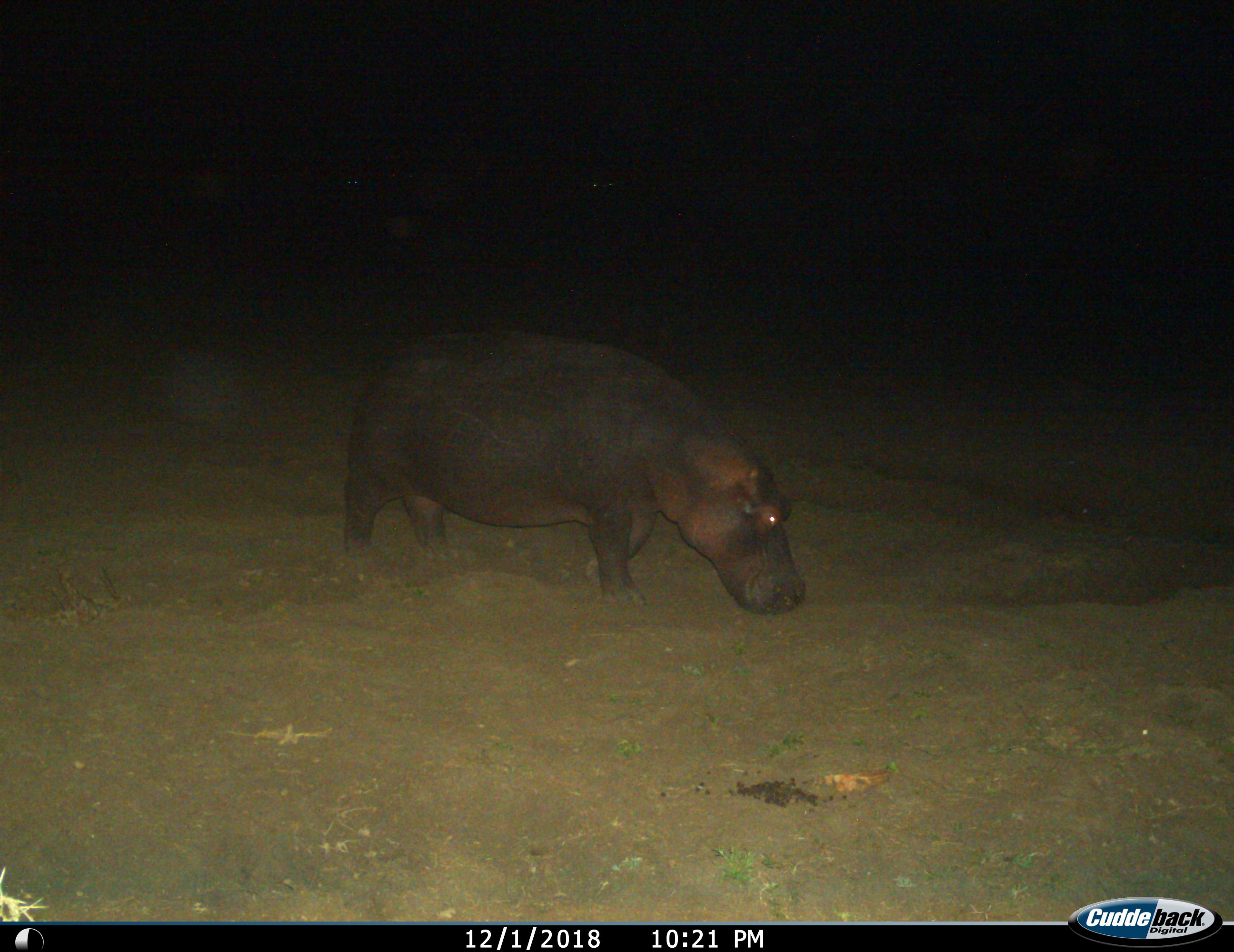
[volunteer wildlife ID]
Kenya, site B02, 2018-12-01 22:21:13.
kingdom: Animalia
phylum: Chordata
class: Mammalia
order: Artiodactyla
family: Hippopotamidae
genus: Hippopotamus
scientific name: Hippopotamus amphibius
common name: hippopotamus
Hippopotamus (Hippopotamus amphibius), count 1. Behavior (volunteer vote fractions): standing 50%, resting 0%, moving 30%, interacting 0%. Young present (vote fraction): 0%. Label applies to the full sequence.